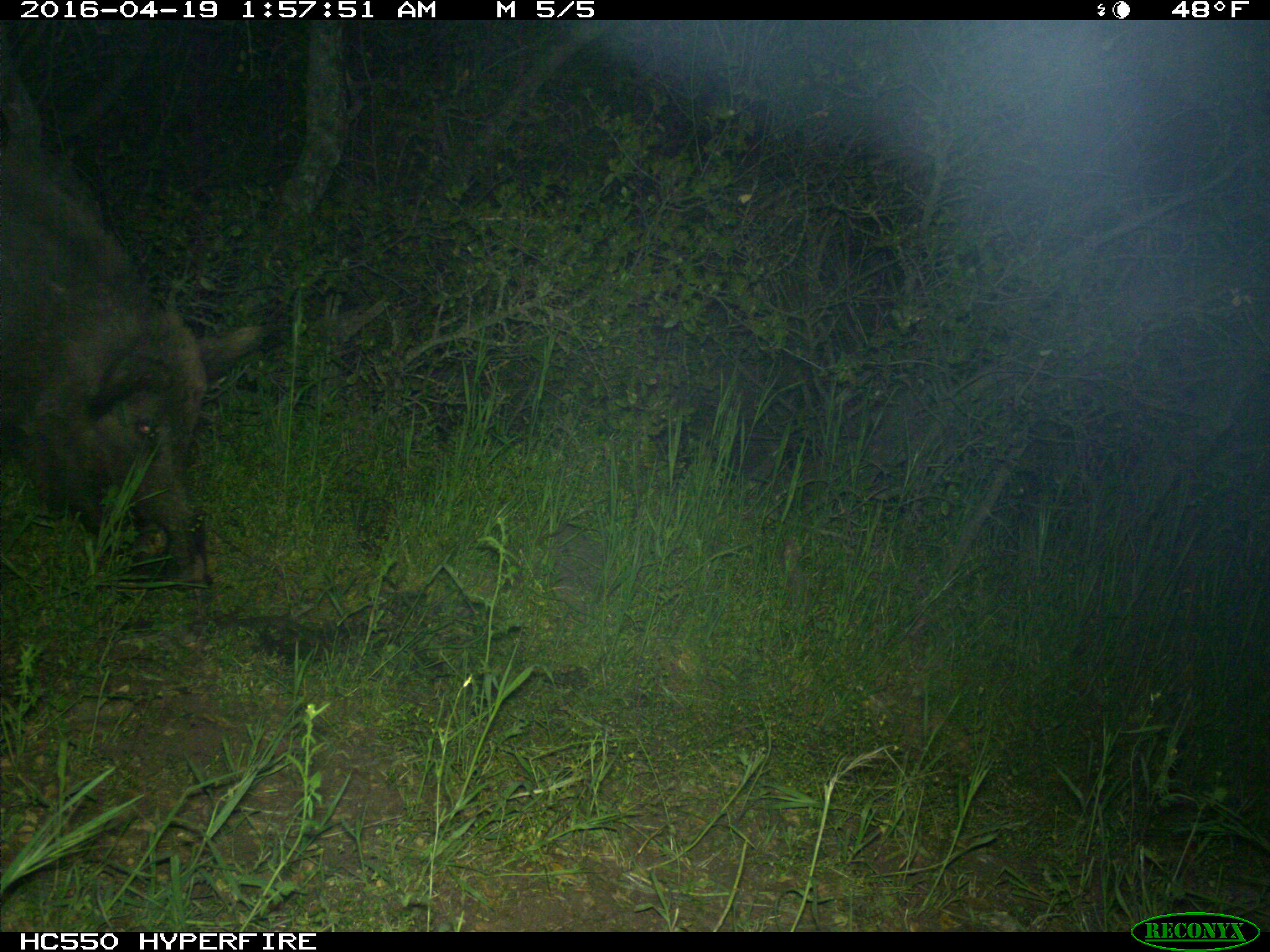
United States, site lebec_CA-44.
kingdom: Animalia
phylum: Chordata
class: Mammalia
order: Artiodactyla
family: Suidae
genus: Sus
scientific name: Sus scrofa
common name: wild boar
Sus scrofa (wild boar).